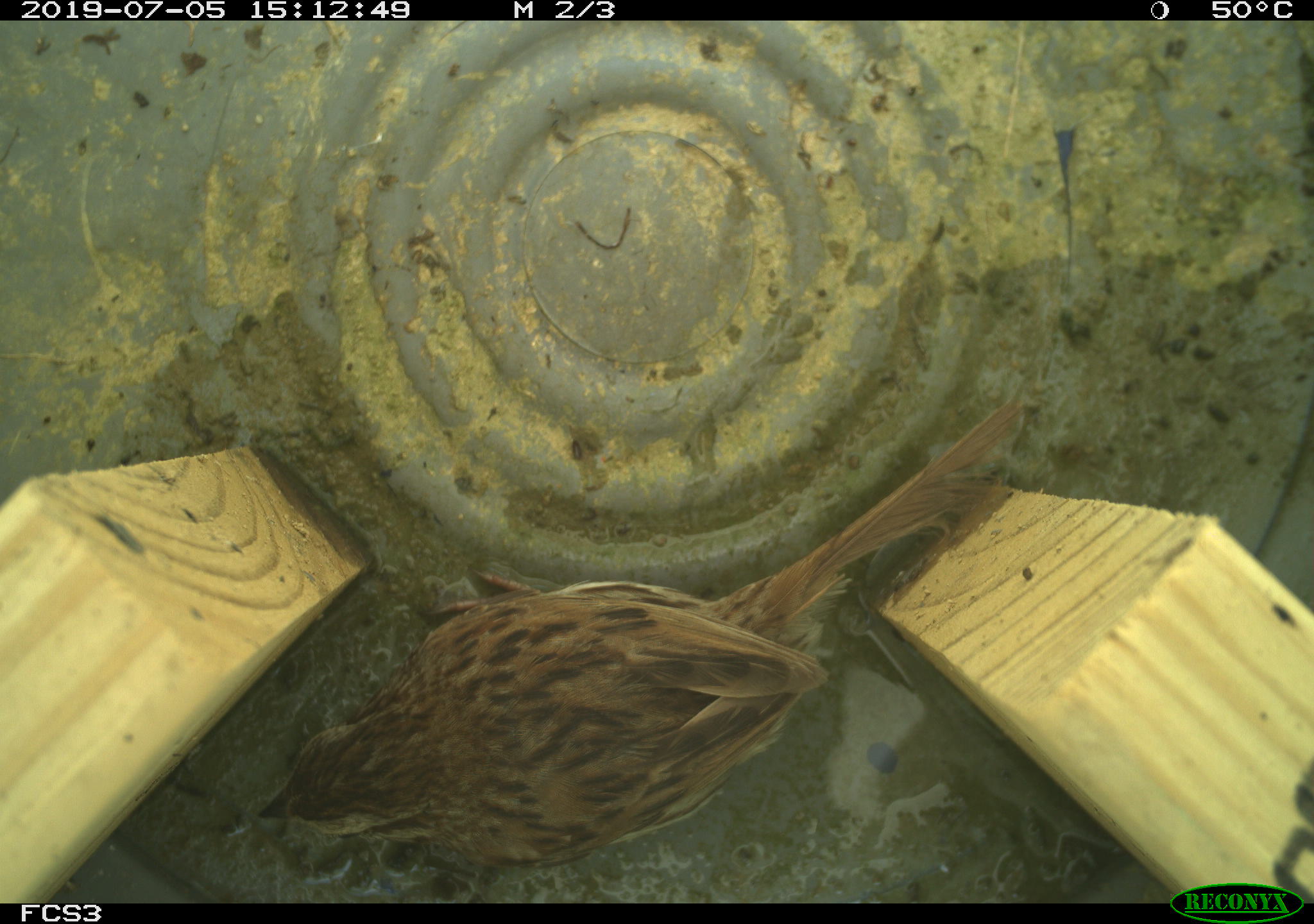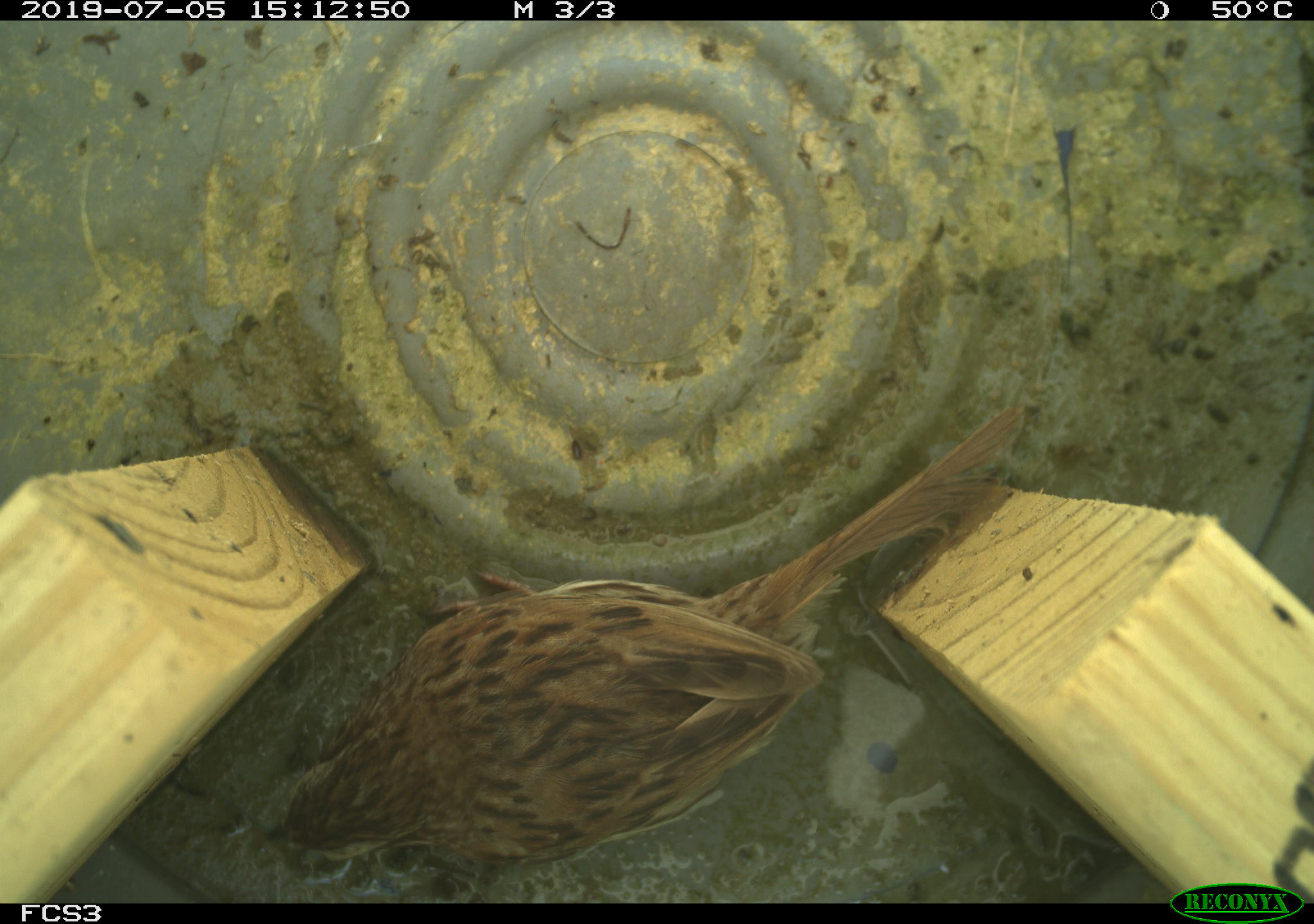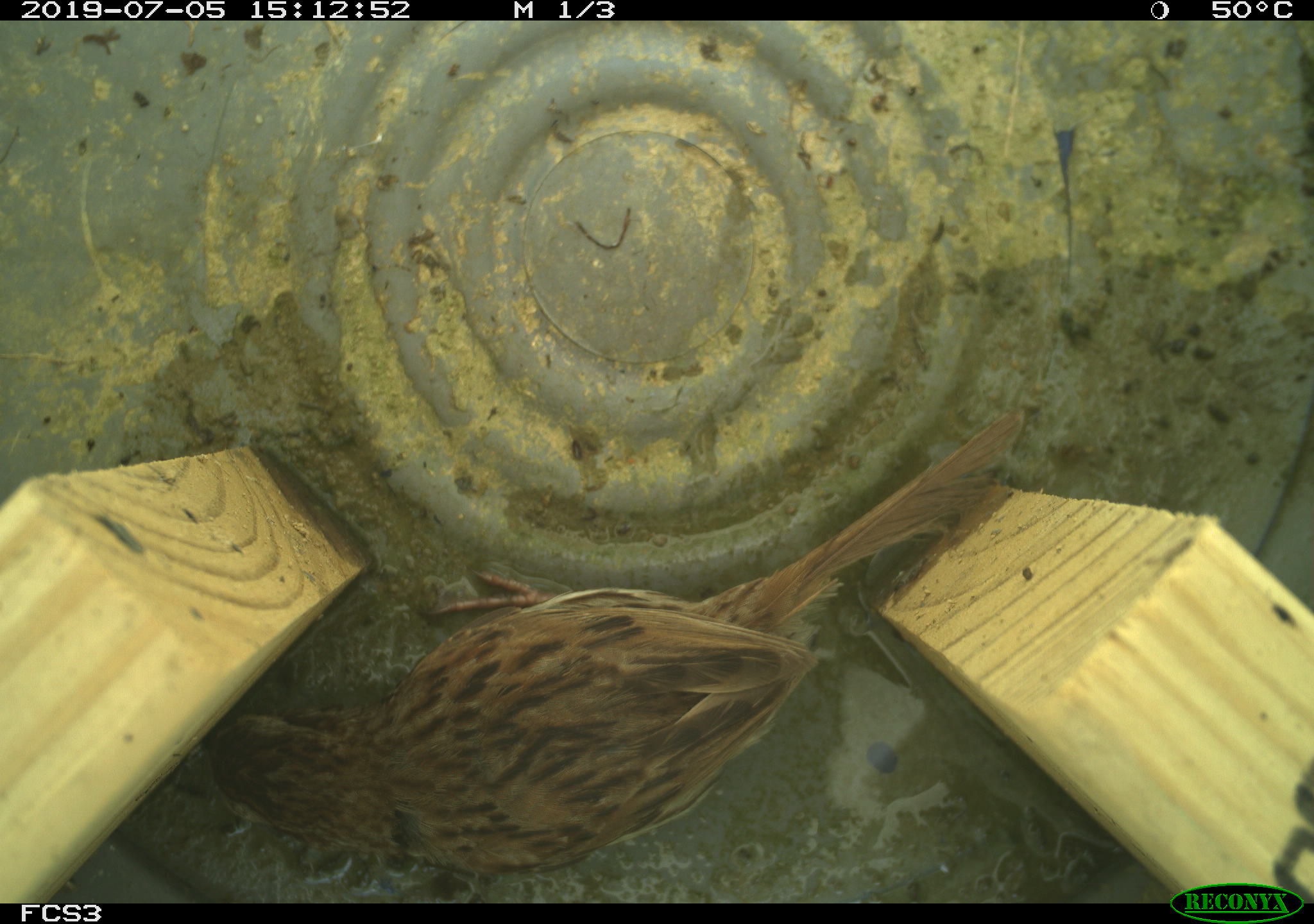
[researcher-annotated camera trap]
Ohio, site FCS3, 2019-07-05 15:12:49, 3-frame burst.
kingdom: Animalia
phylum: Chordata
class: Aves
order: Passeriformes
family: Passerellidae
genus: Melospiza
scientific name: Melospiza melodia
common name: song sparrow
Song sparrow (Melospiza melodia).